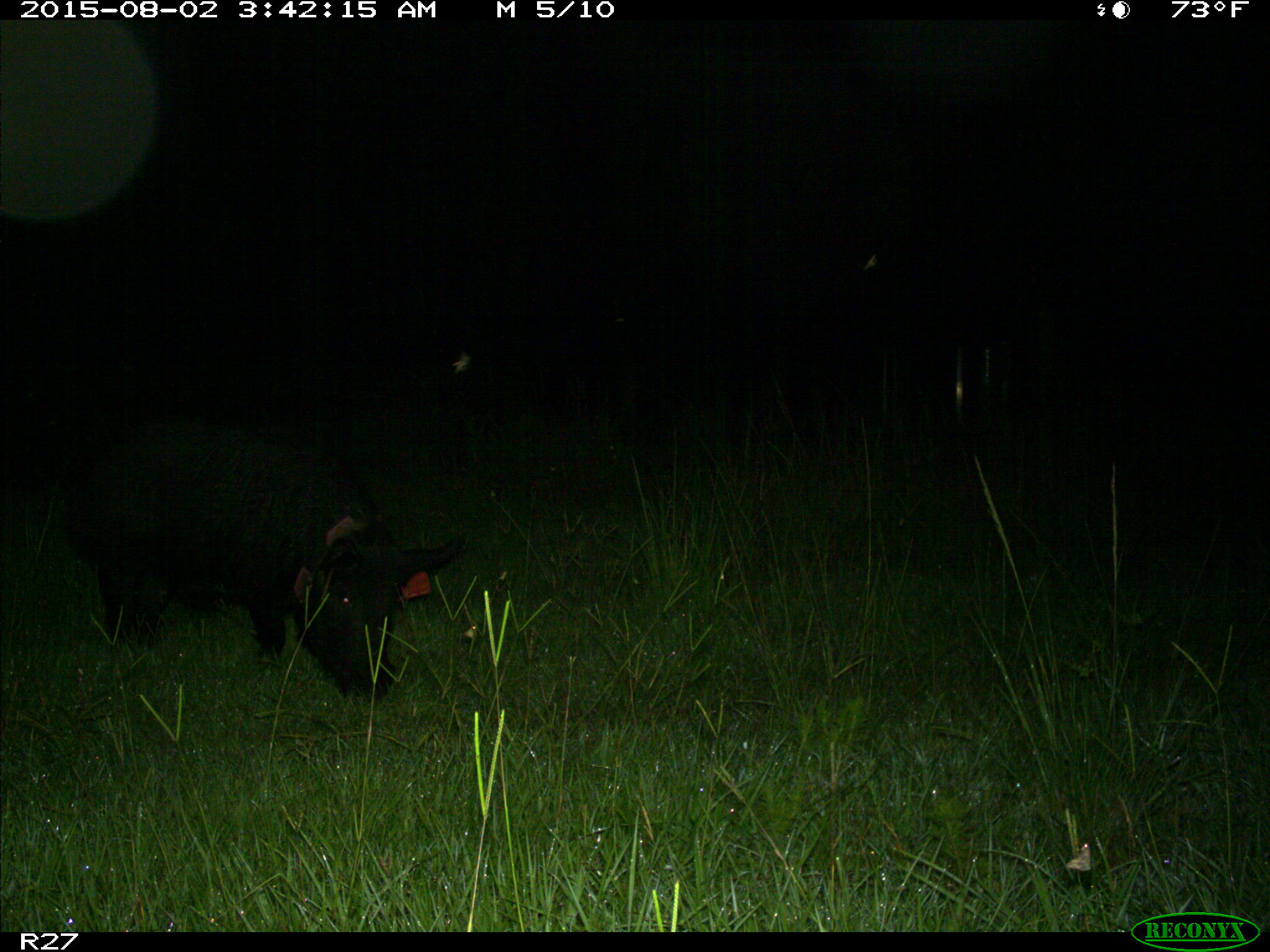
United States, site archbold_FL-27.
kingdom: Animalia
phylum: Chordata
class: Mammalia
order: Artiodactyla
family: Suidae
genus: Sus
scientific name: Sus scrofa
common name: wild boar